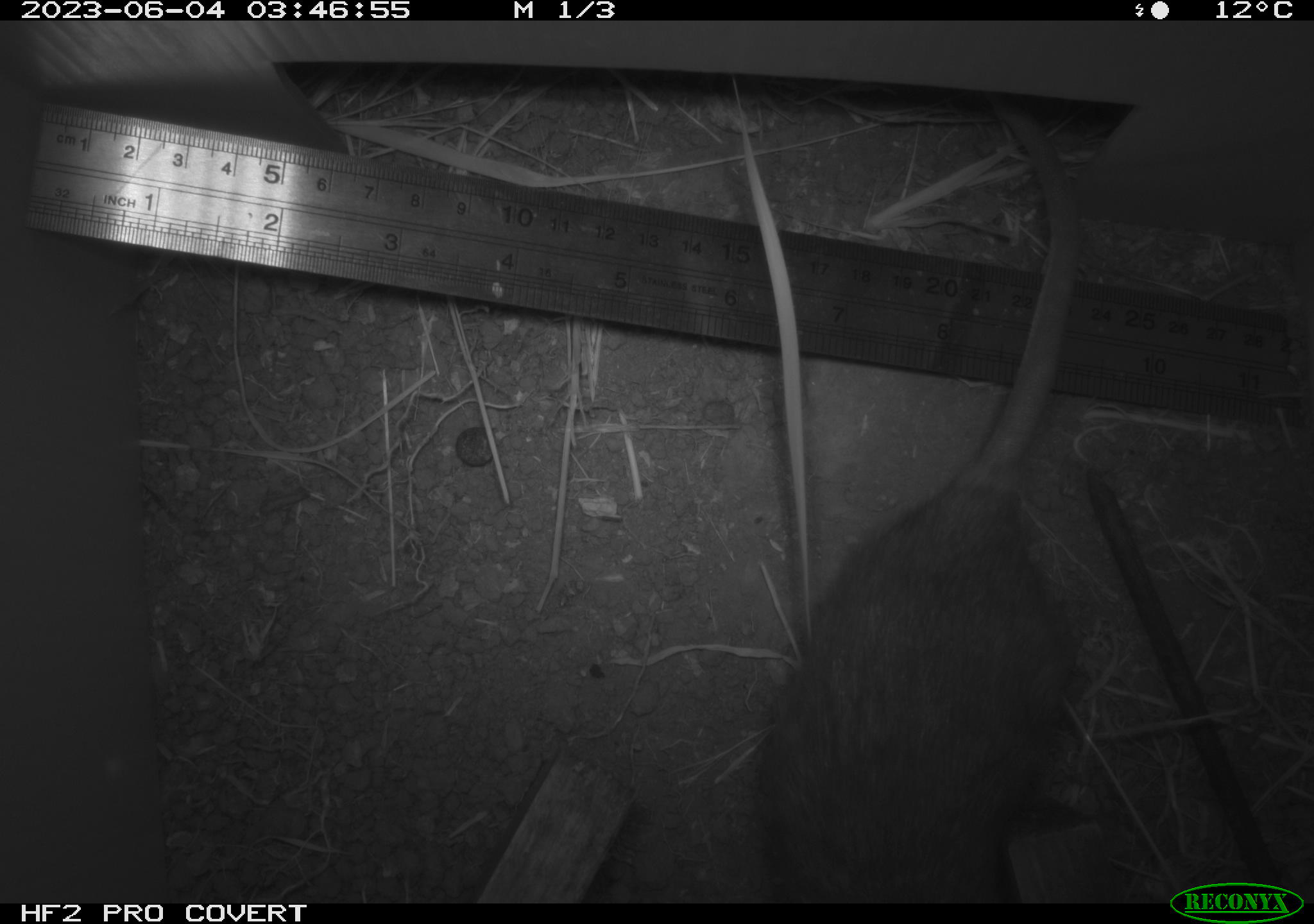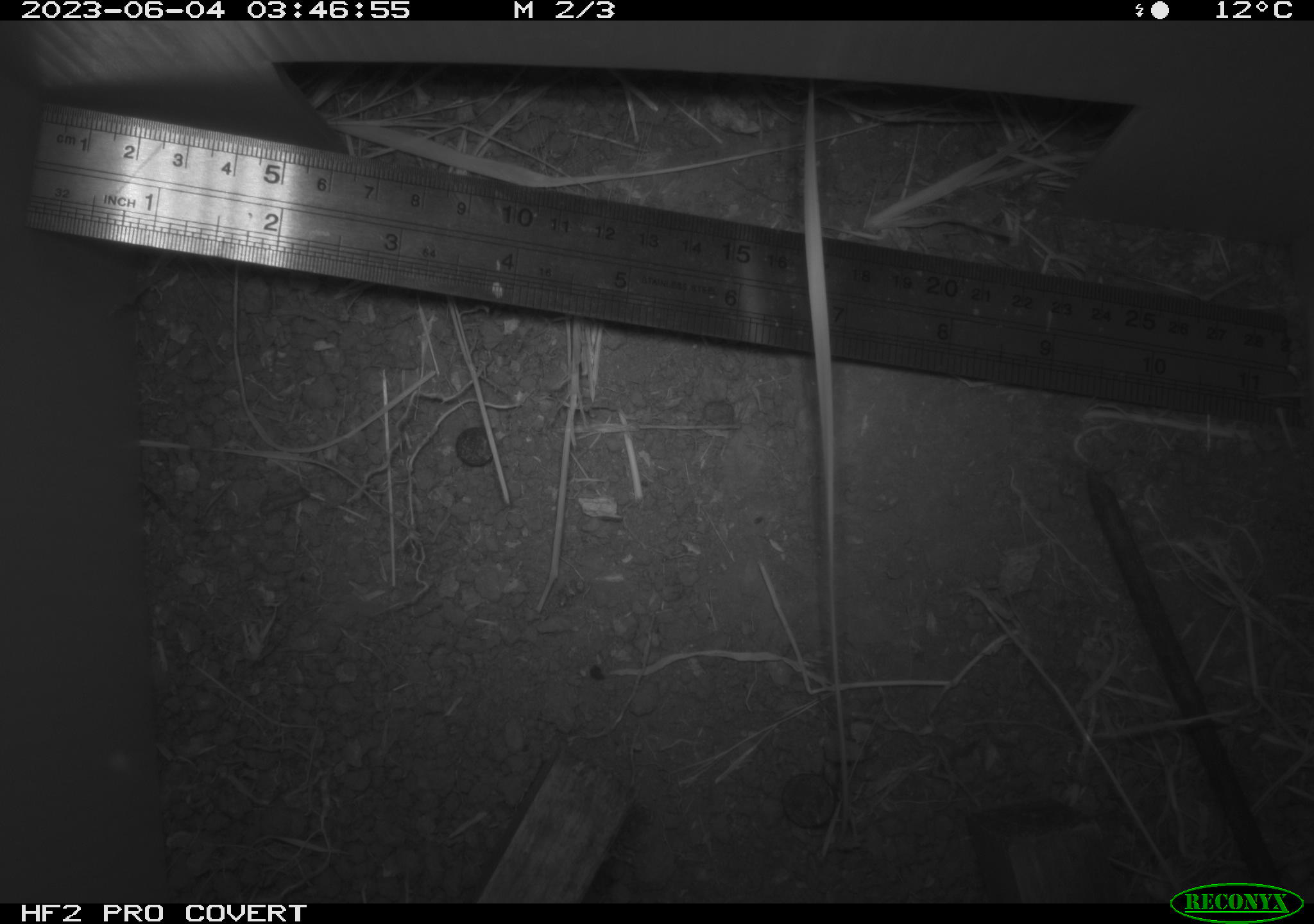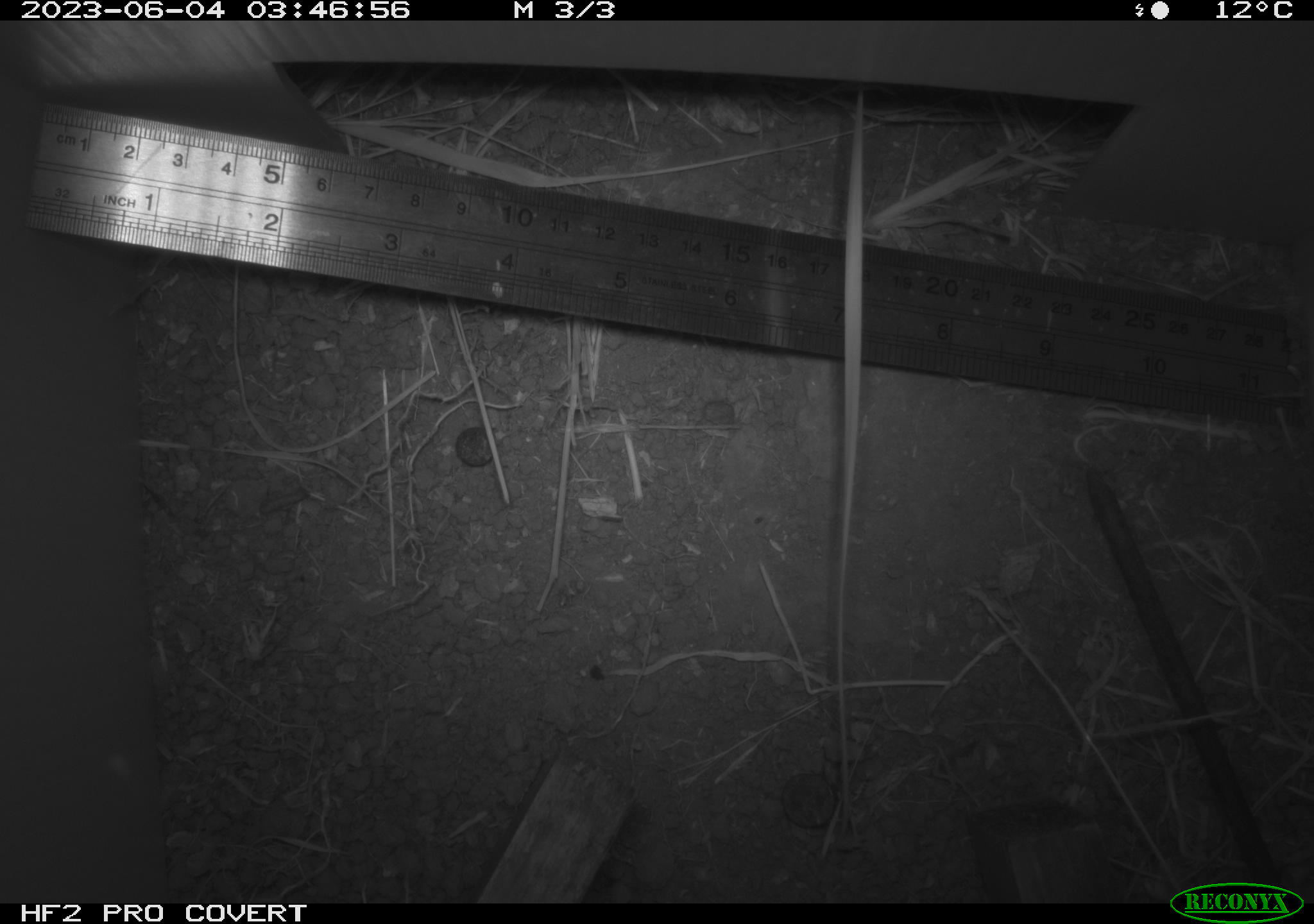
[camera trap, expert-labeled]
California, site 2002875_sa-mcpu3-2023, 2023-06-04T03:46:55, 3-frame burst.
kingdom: Animalia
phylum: Chordata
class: Mammalia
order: Rodentia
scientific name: Rodentia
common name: mouse species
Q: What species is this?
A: Mouse species (Rodentia).